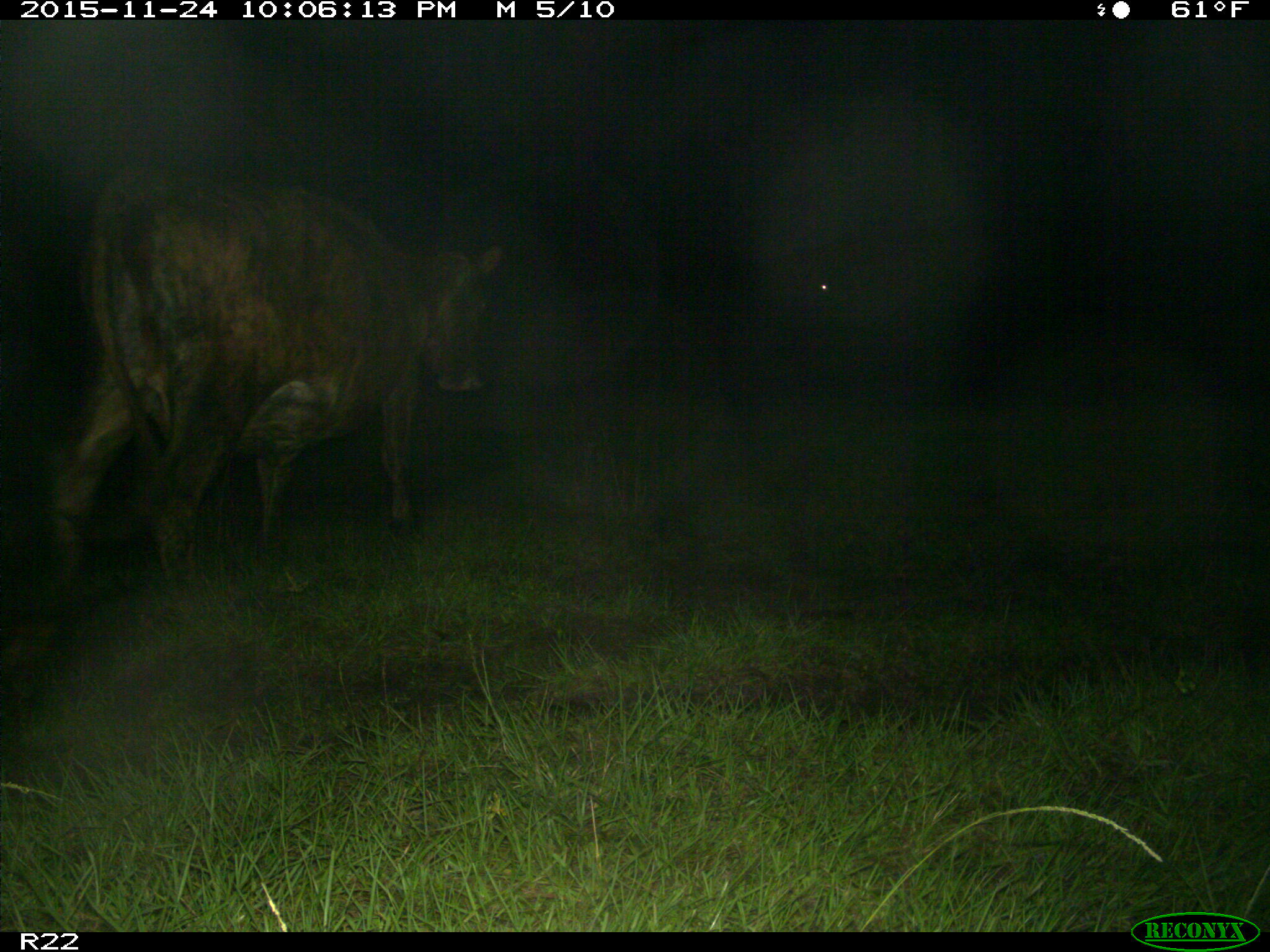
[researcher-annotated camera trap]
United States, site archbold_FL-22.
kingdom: Animalia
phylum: Chordata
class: Mammalia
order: Artiodactyla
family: Bovidae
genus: Bos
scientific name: Bos taurus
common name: domestic cow